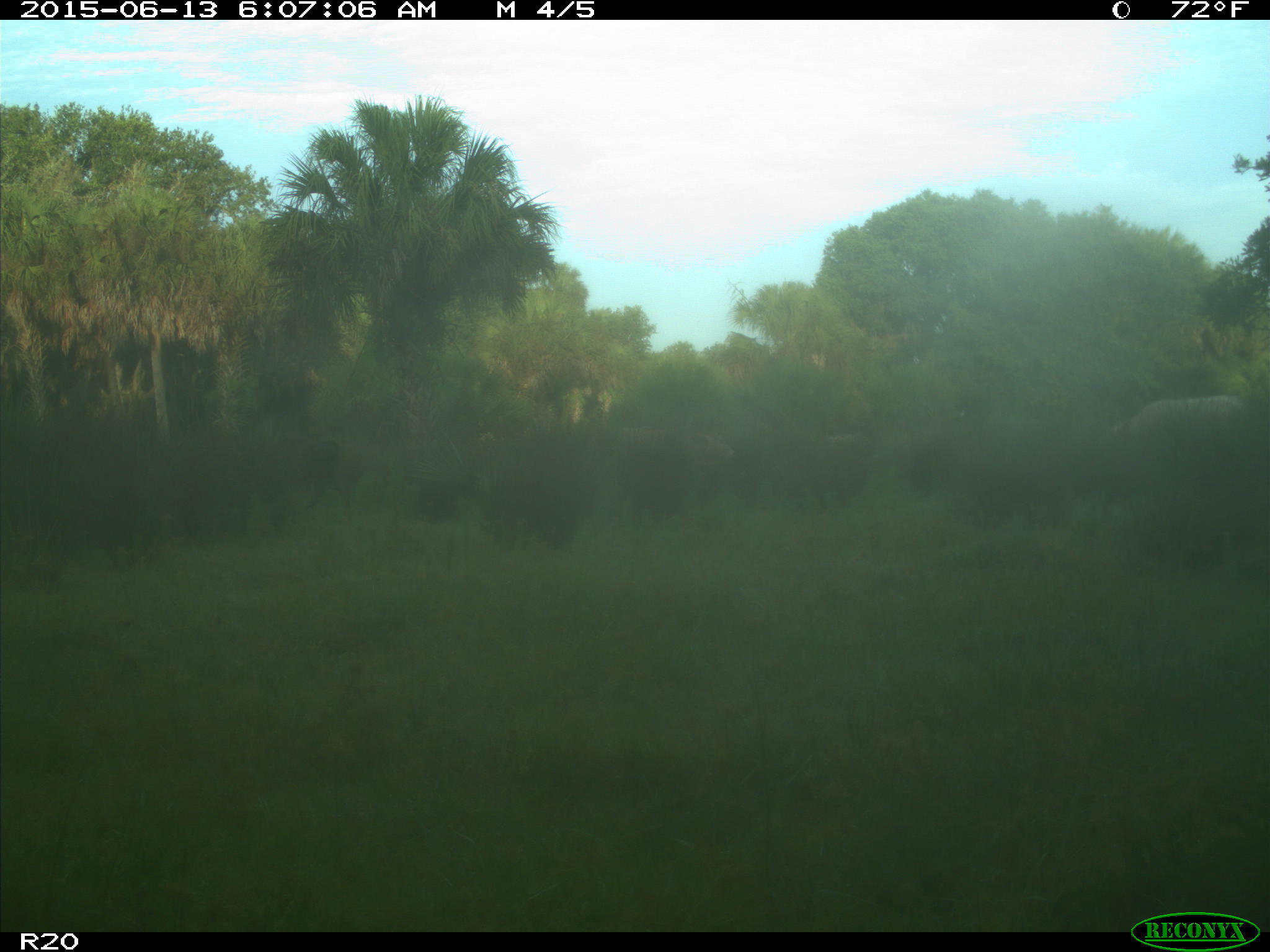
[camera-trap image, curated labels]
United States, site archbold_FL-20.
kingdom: Animalia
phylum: Chordata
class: Mammalia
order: Artiodactyla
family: Bovidae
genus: Bos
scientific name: Bos taurus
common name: domestic cow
Bos taurus (domestic cow).